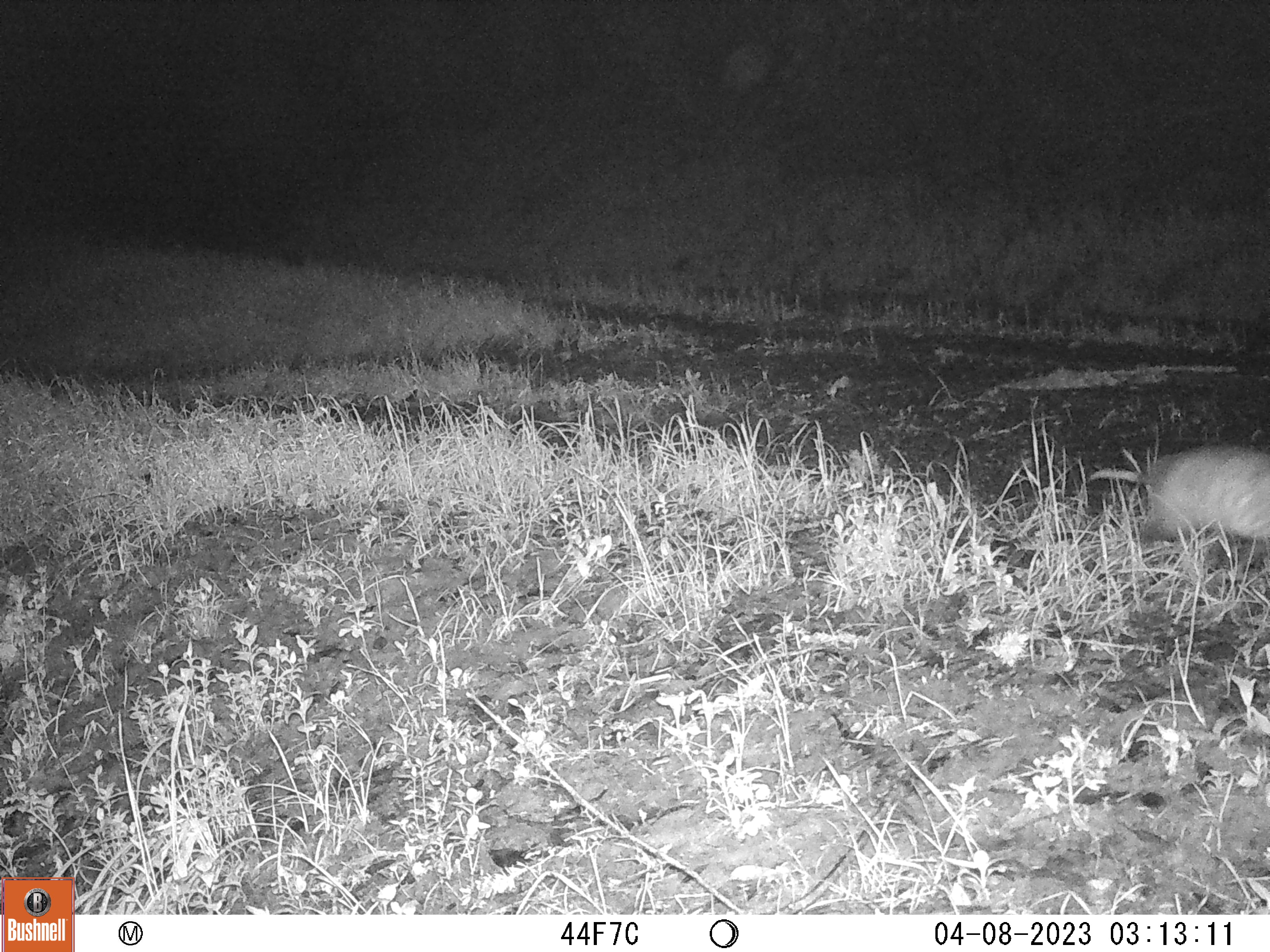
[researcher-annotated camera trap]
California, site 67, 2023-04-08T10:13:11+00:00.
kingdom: Animalia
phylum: Chordata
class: Mammalia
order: Didelphimorphia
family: Didelphidae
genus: Didelphis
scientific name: Didelphis virginiana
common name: virginia opossum